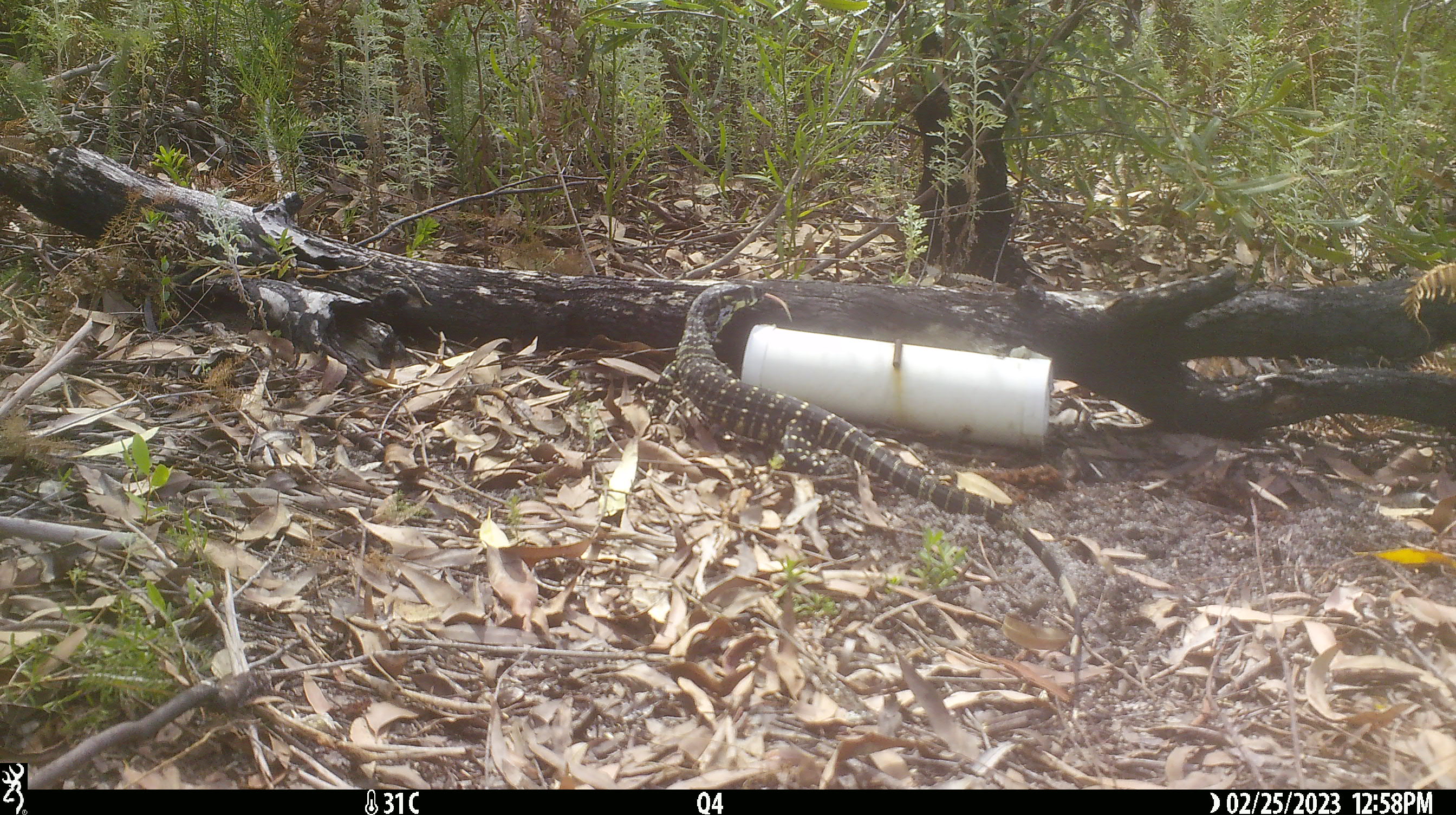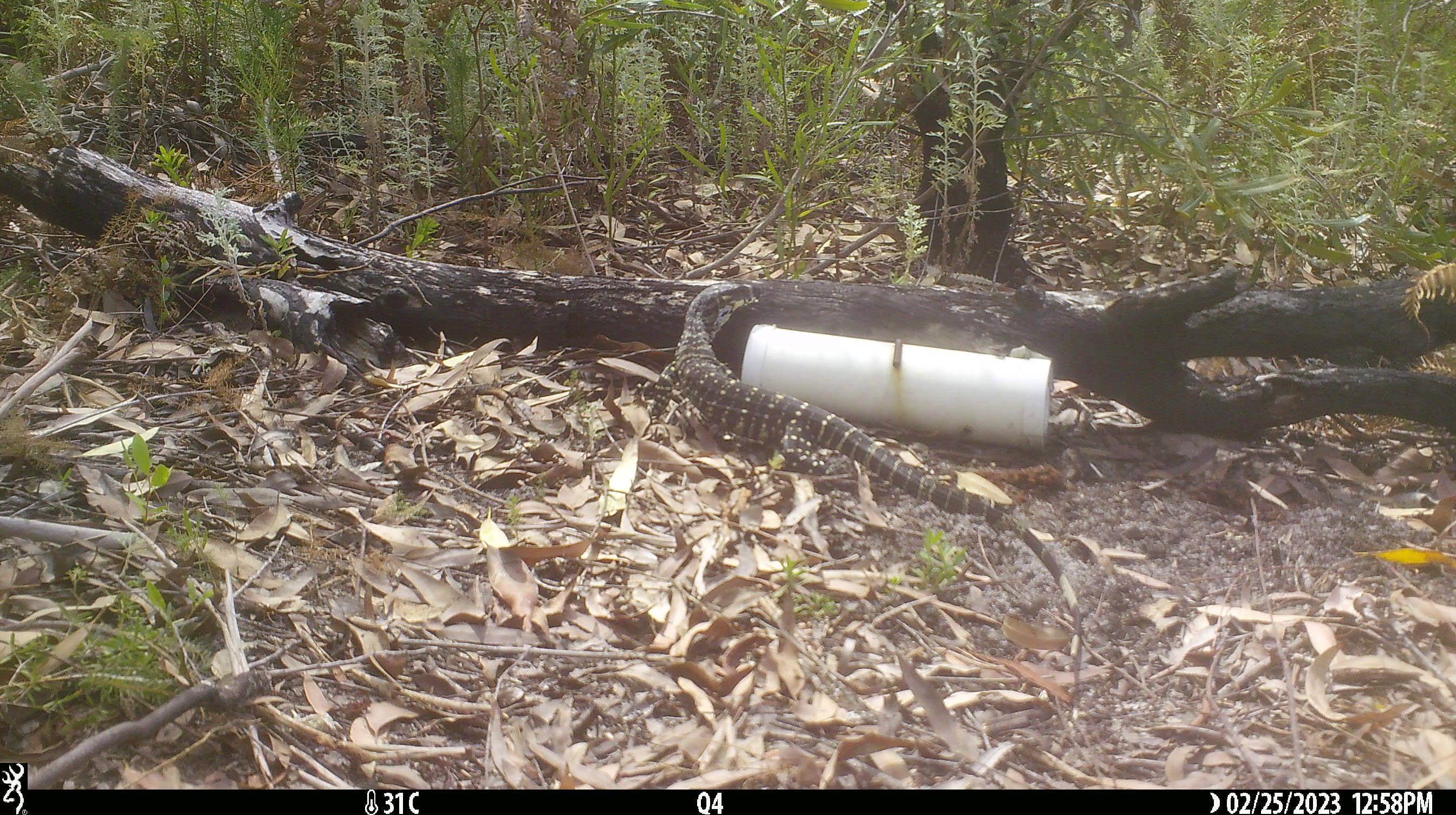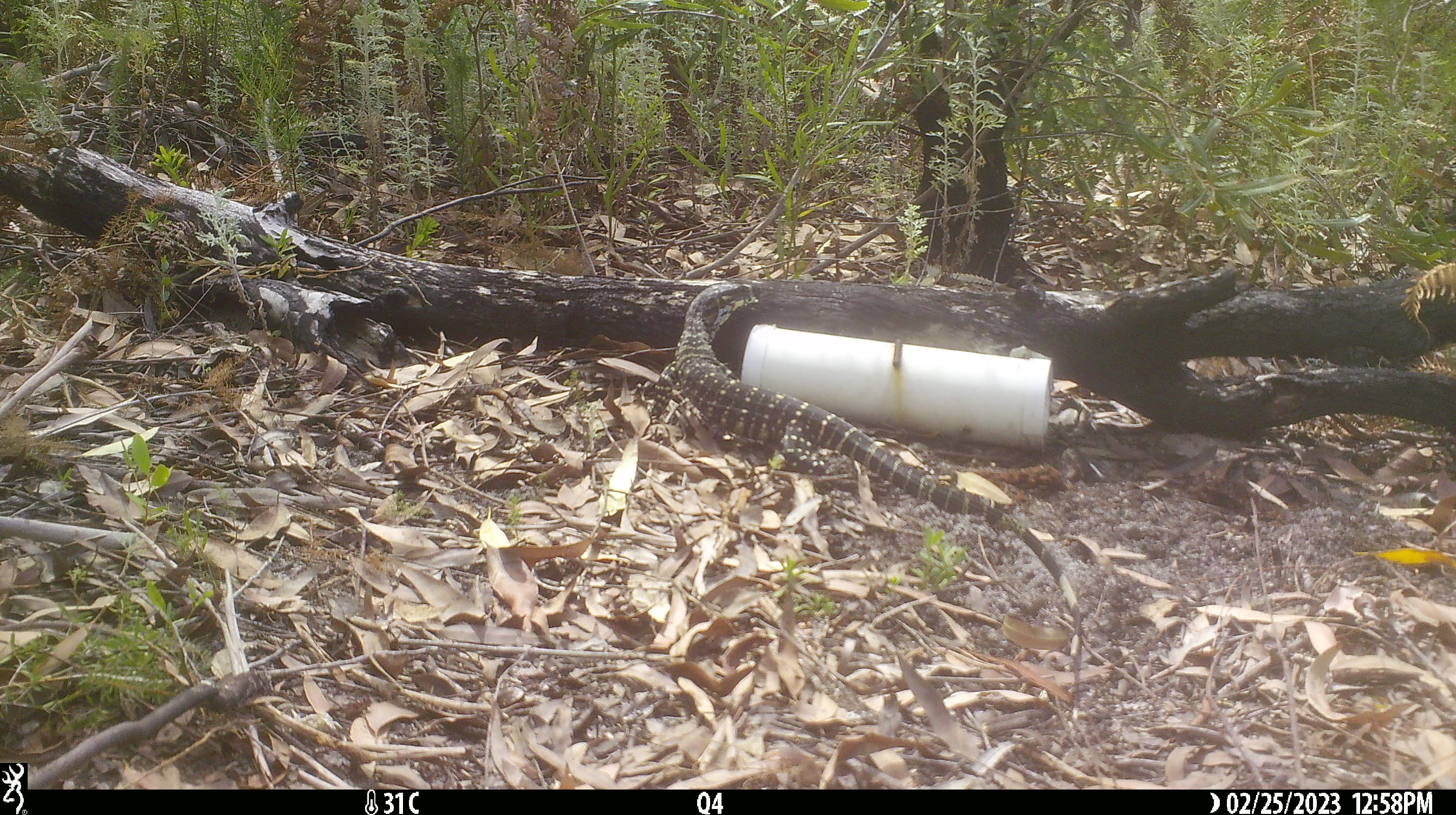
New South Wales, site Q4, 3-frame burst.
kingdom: Animalia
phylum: Chordata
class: Reptilia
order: Squamata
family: Varanidae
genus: Varanus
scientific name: Varanus varius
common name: lace monitor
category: goanna